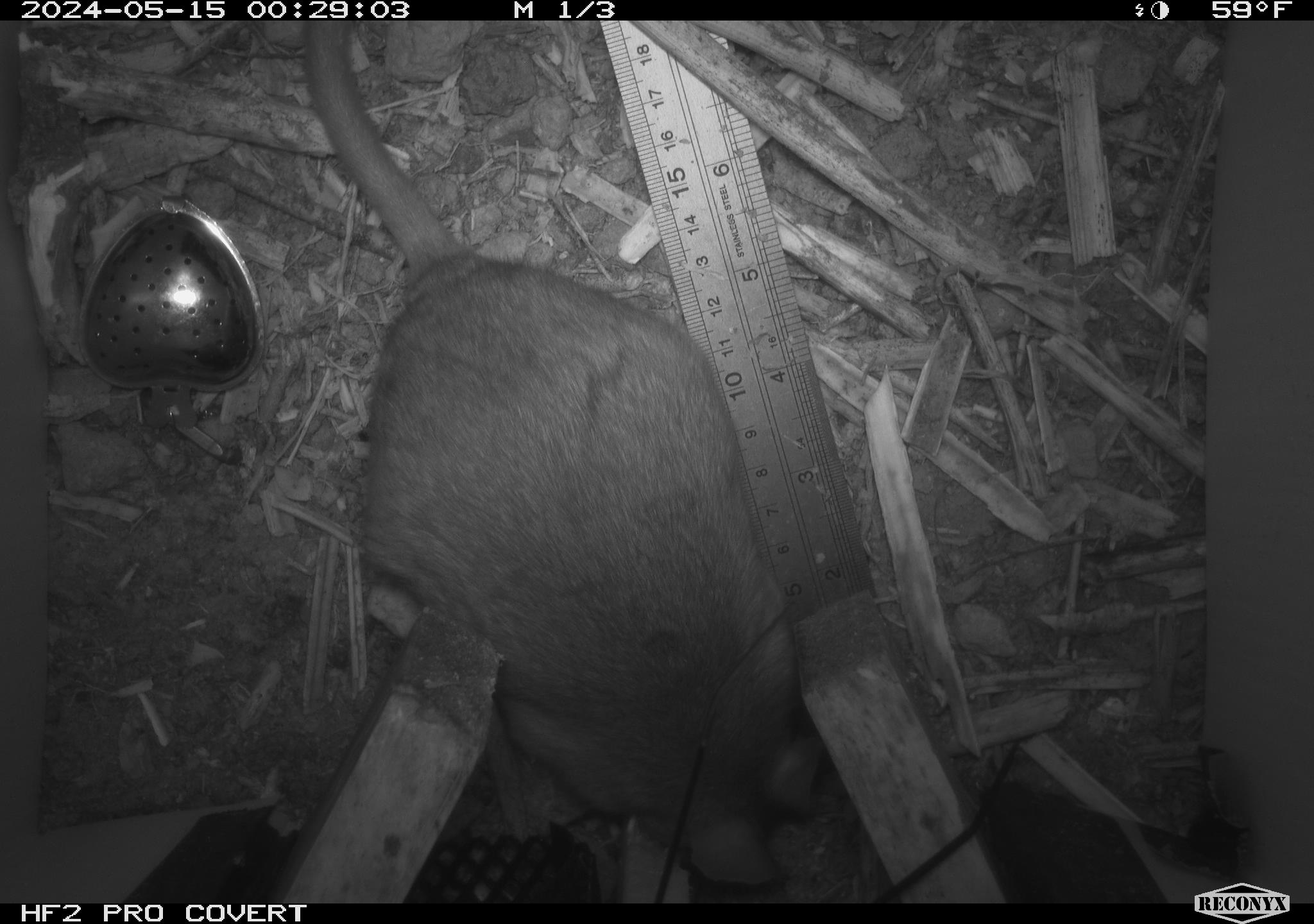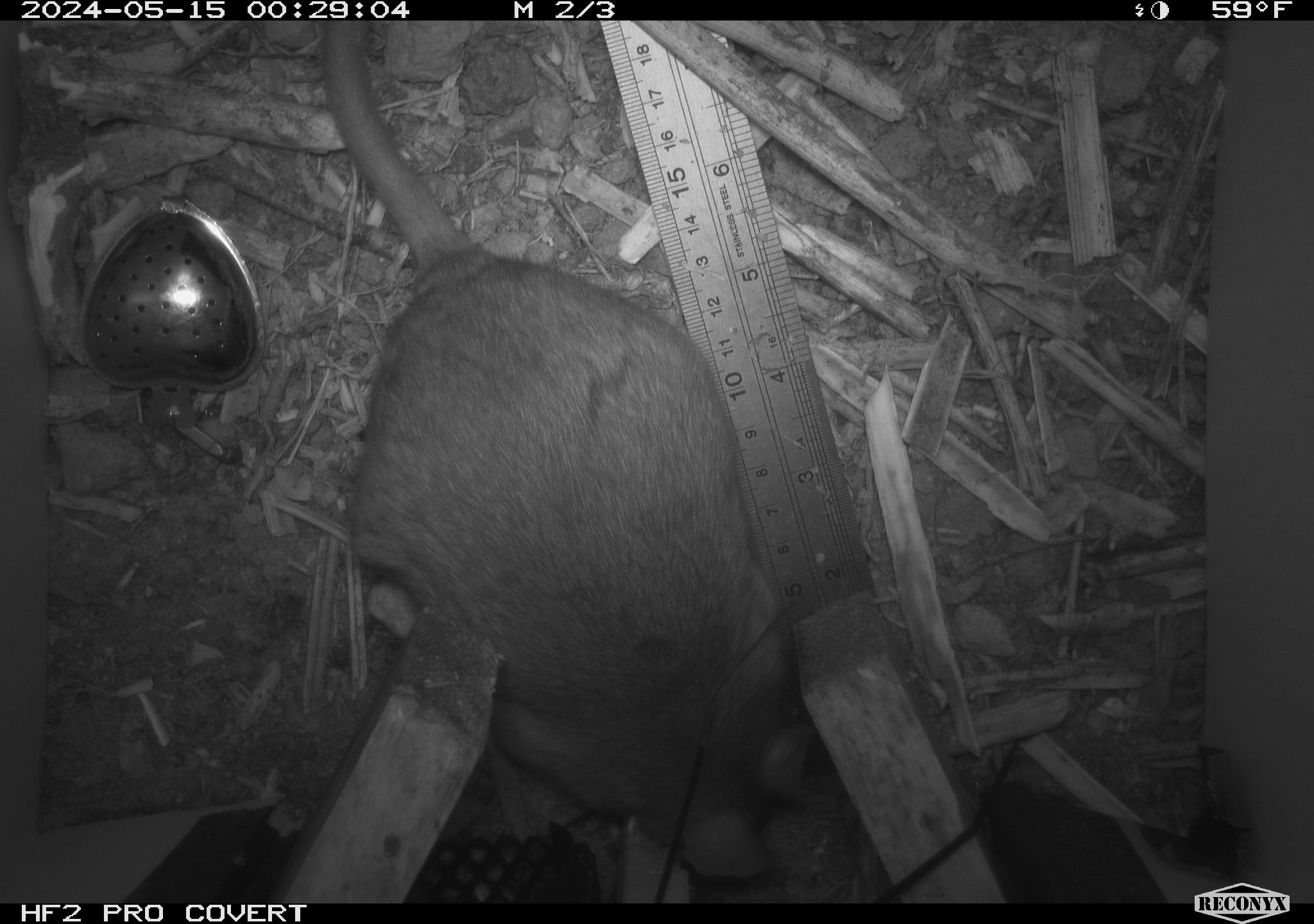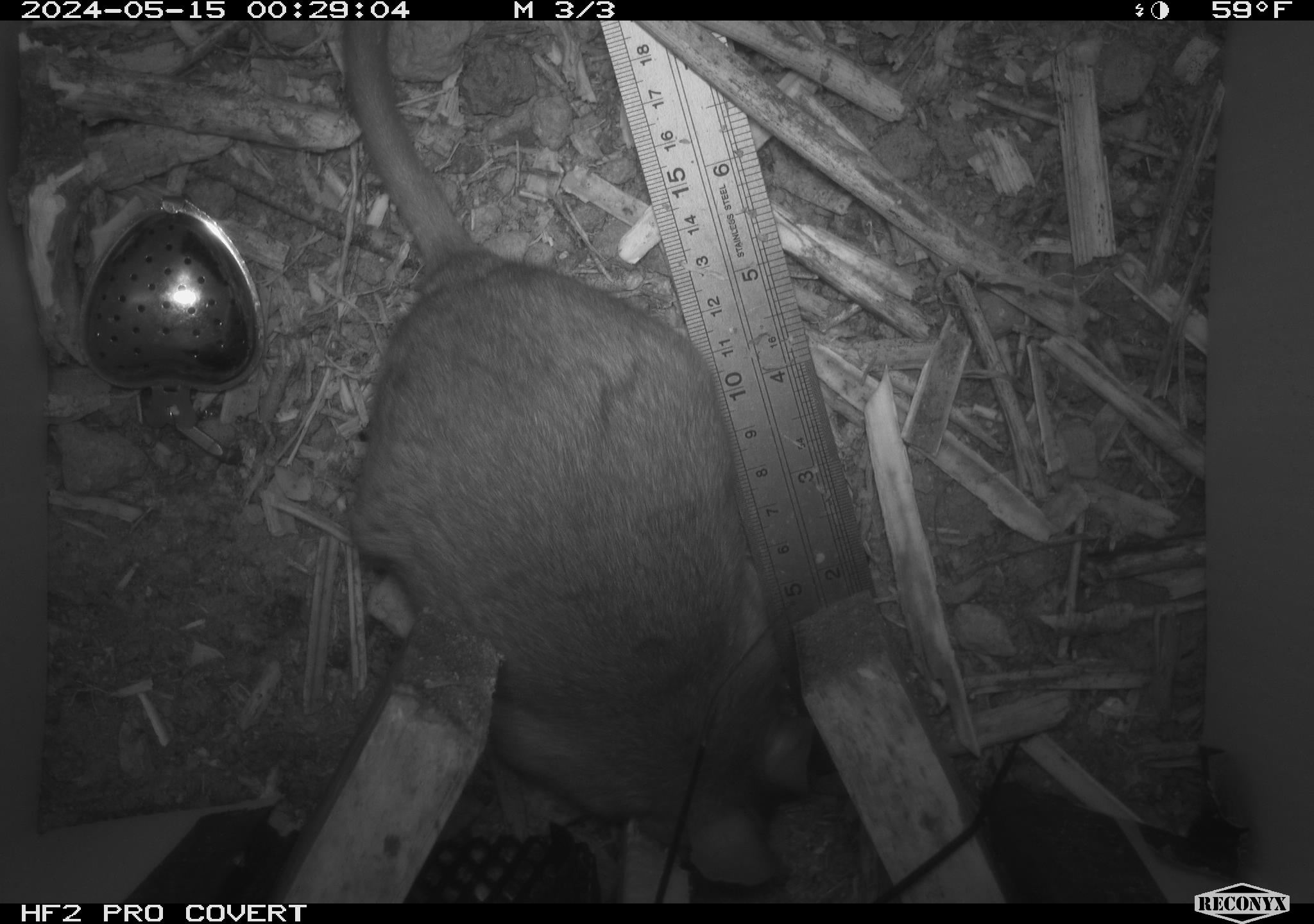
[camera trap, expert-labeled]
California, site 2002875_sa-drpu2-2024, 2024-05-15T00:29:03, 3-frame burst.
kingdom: Animalia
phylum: Chordata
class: Mammalia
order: Rodentia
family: Cricetidae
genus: Neotoma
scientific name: Neotoma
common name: pack rat or woodrat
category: neotoma species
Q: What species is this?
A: Neotoma species (pack rat or woodrat) (Neotoma).